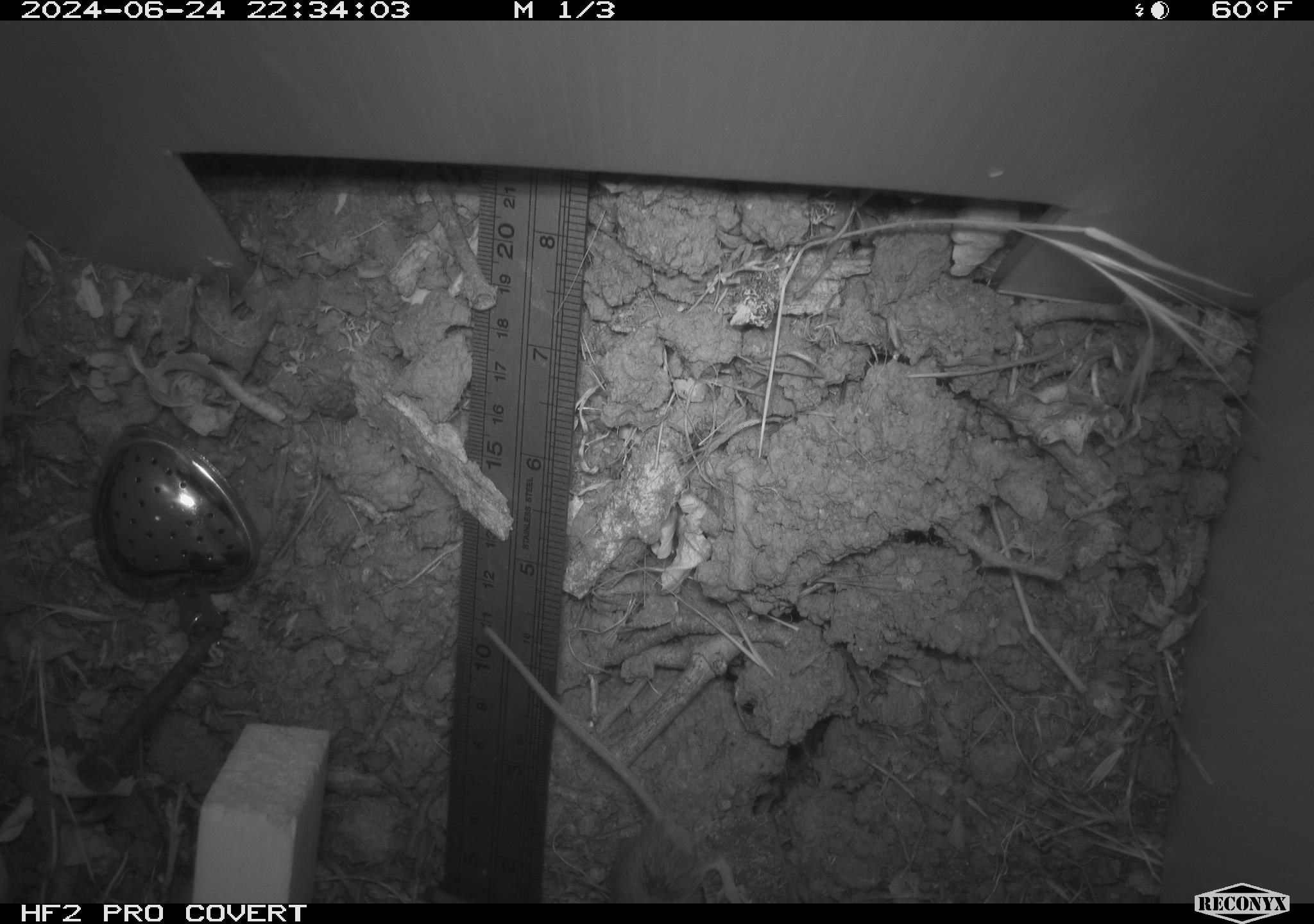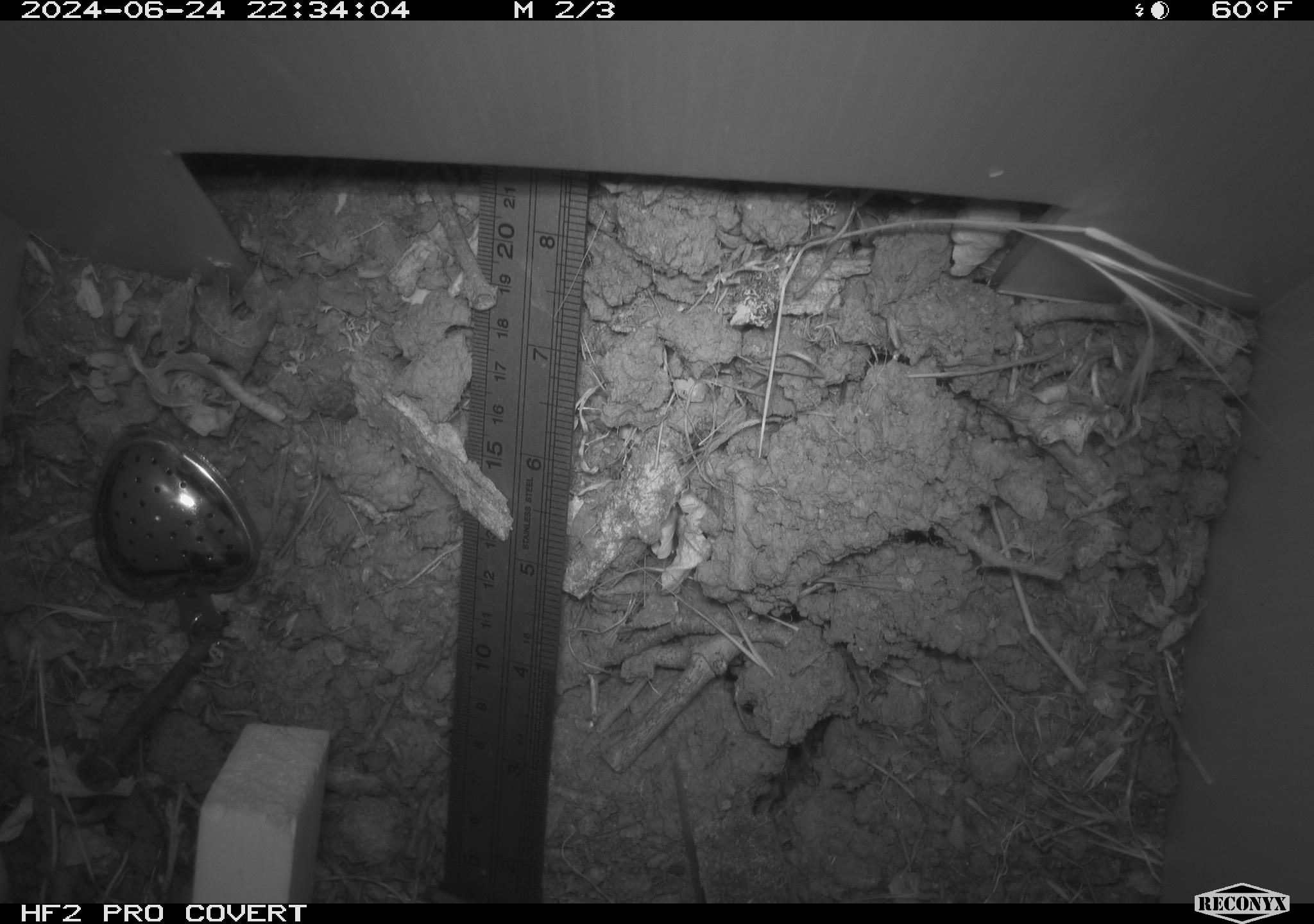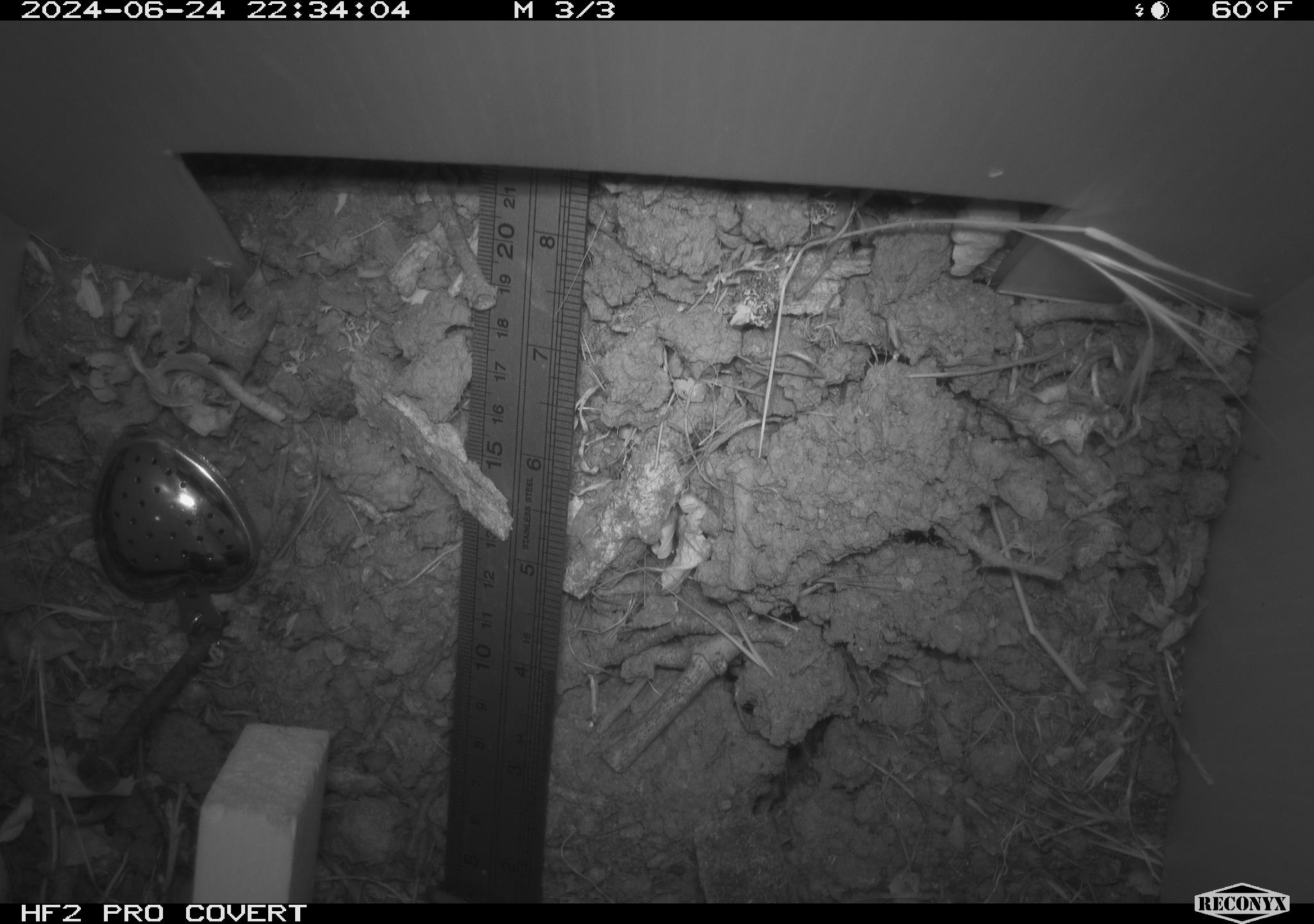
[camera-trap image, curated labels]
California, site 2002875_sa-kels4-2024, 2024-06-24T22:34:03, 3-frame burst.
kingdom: Animalia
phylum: Chordata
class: Mammalia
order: Rodentia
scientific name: Rodentia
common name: rodent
Rodent (Rodentia).